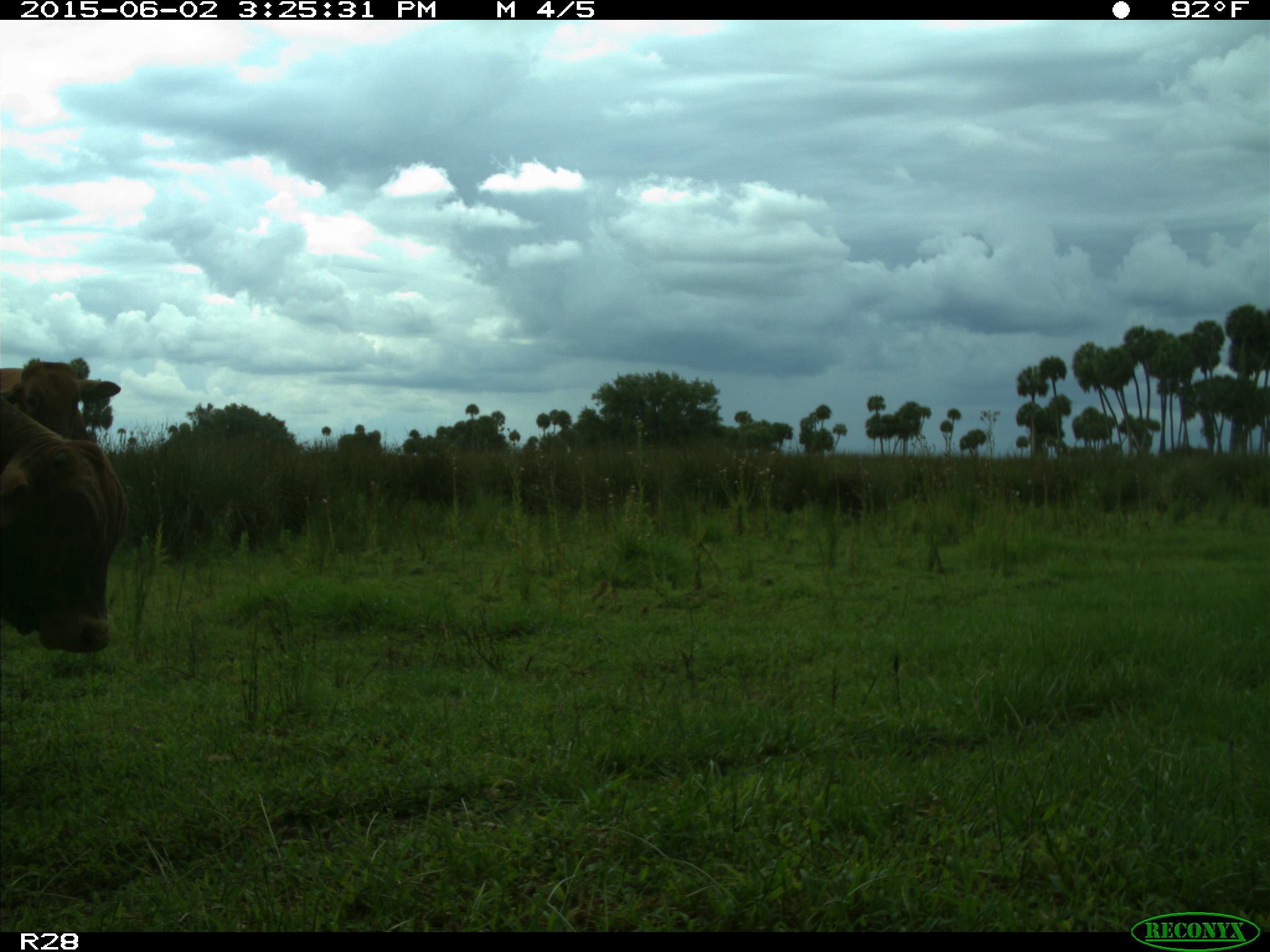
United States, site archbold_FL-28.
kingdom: Animalia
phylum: Chordata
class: Mammalia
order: Artiodactyla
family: Bovidae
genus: Bos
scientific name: Bos taurus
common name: domestic cow